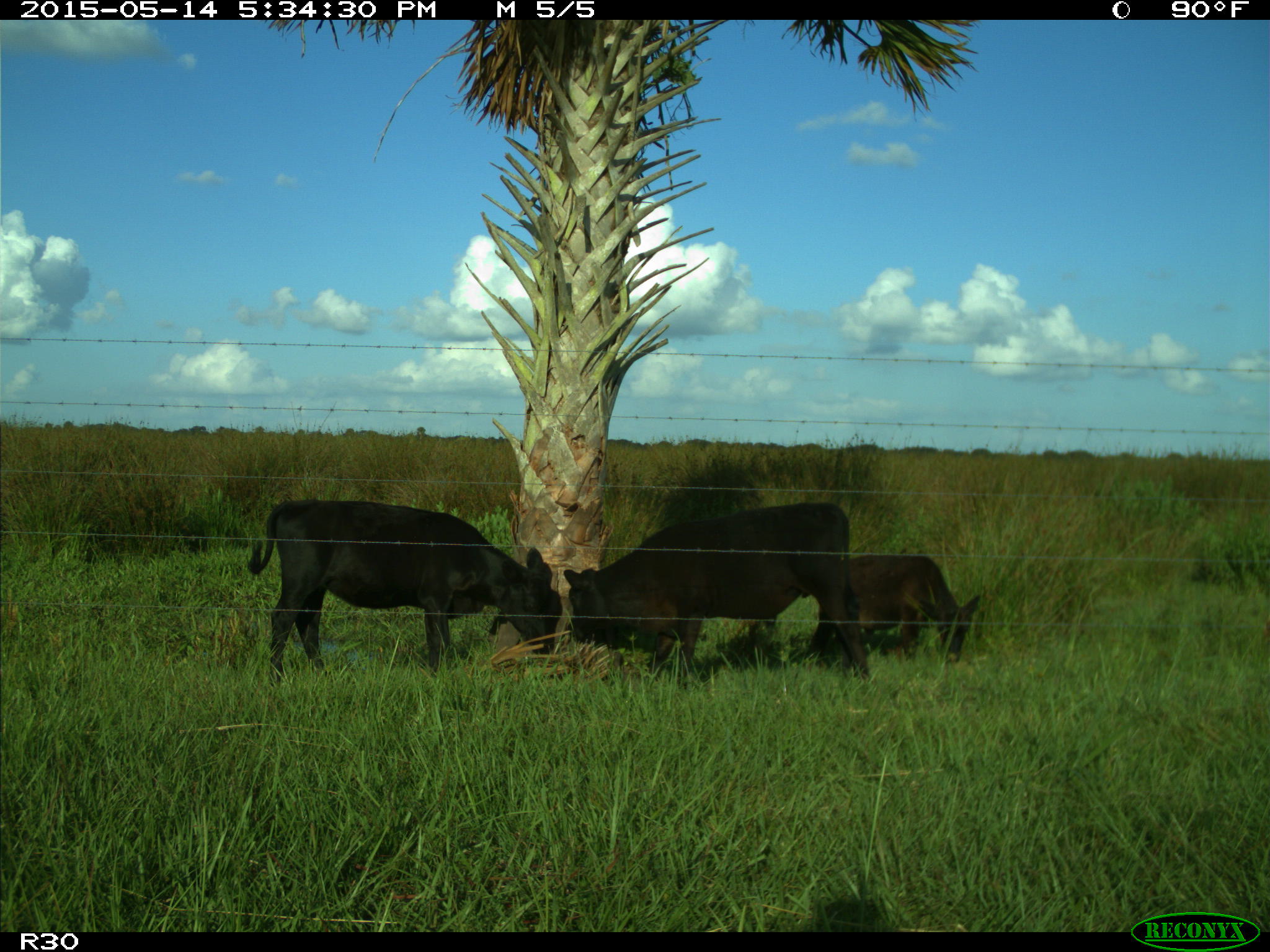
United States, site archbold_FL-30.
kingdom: Animalia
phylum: Chordata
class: Mammalia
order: Artiodactyla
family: Bovidae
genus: Bos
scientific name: Bos taurus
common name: domestic cow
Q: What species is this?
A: Bos taurus (domestic cow).